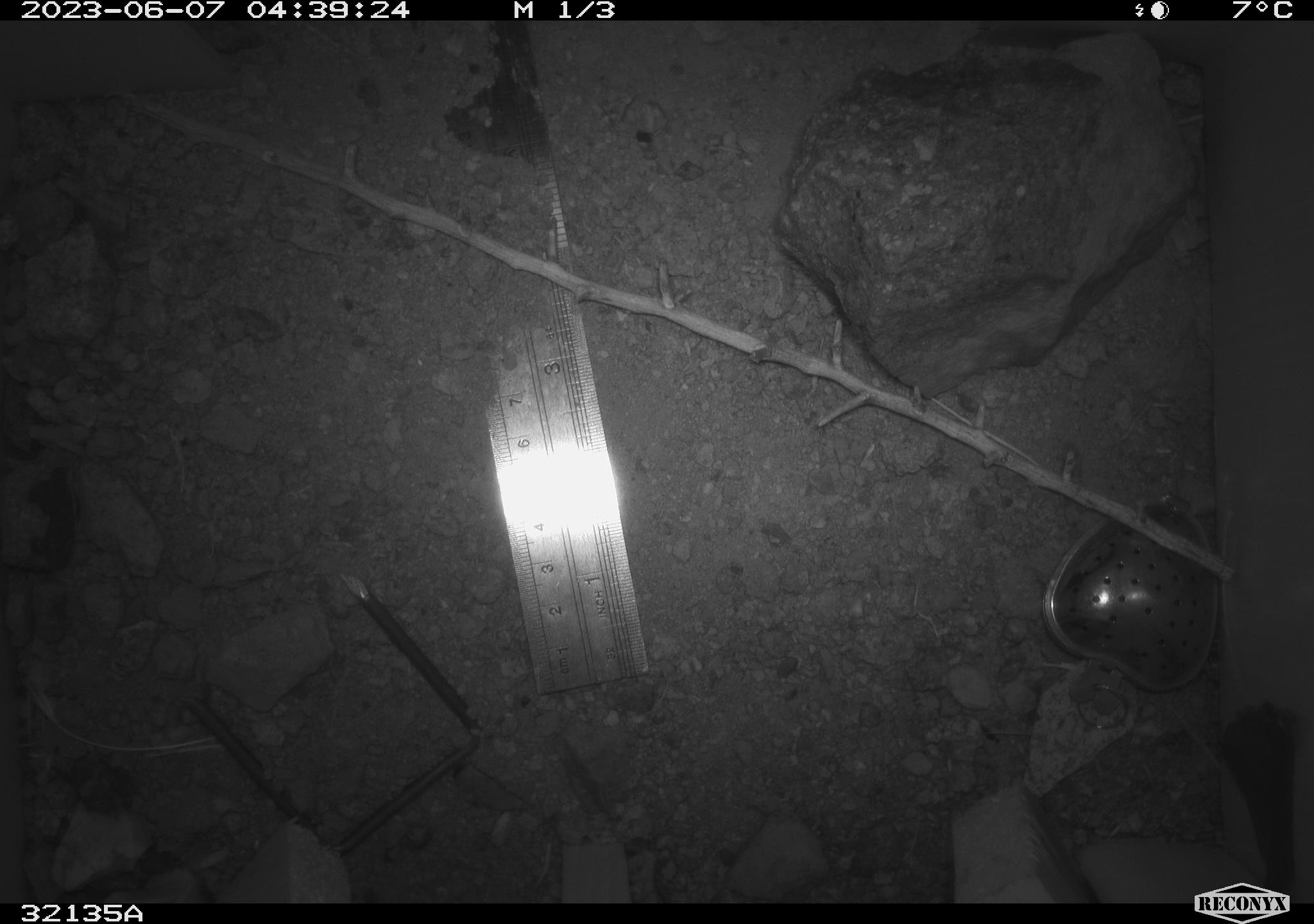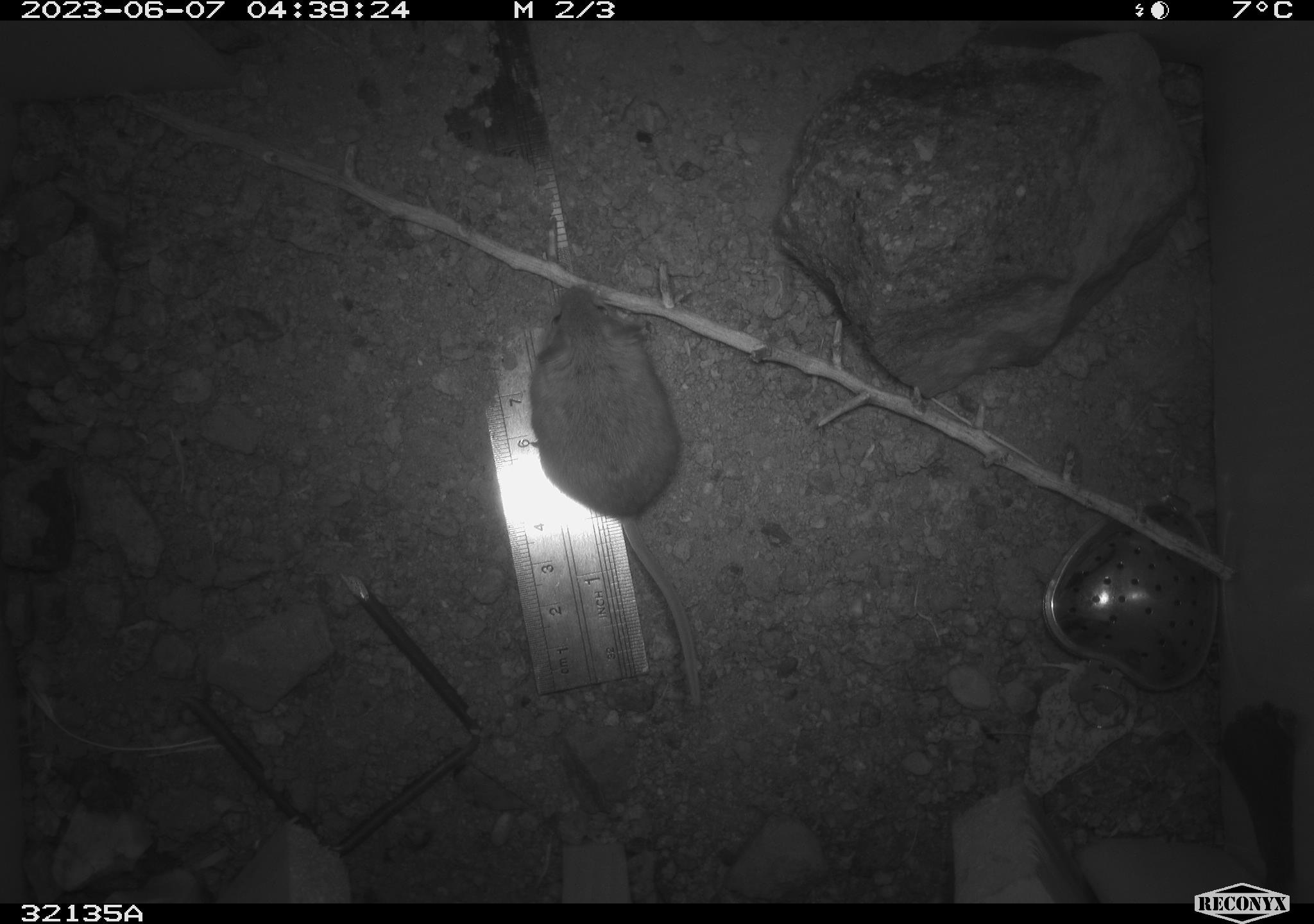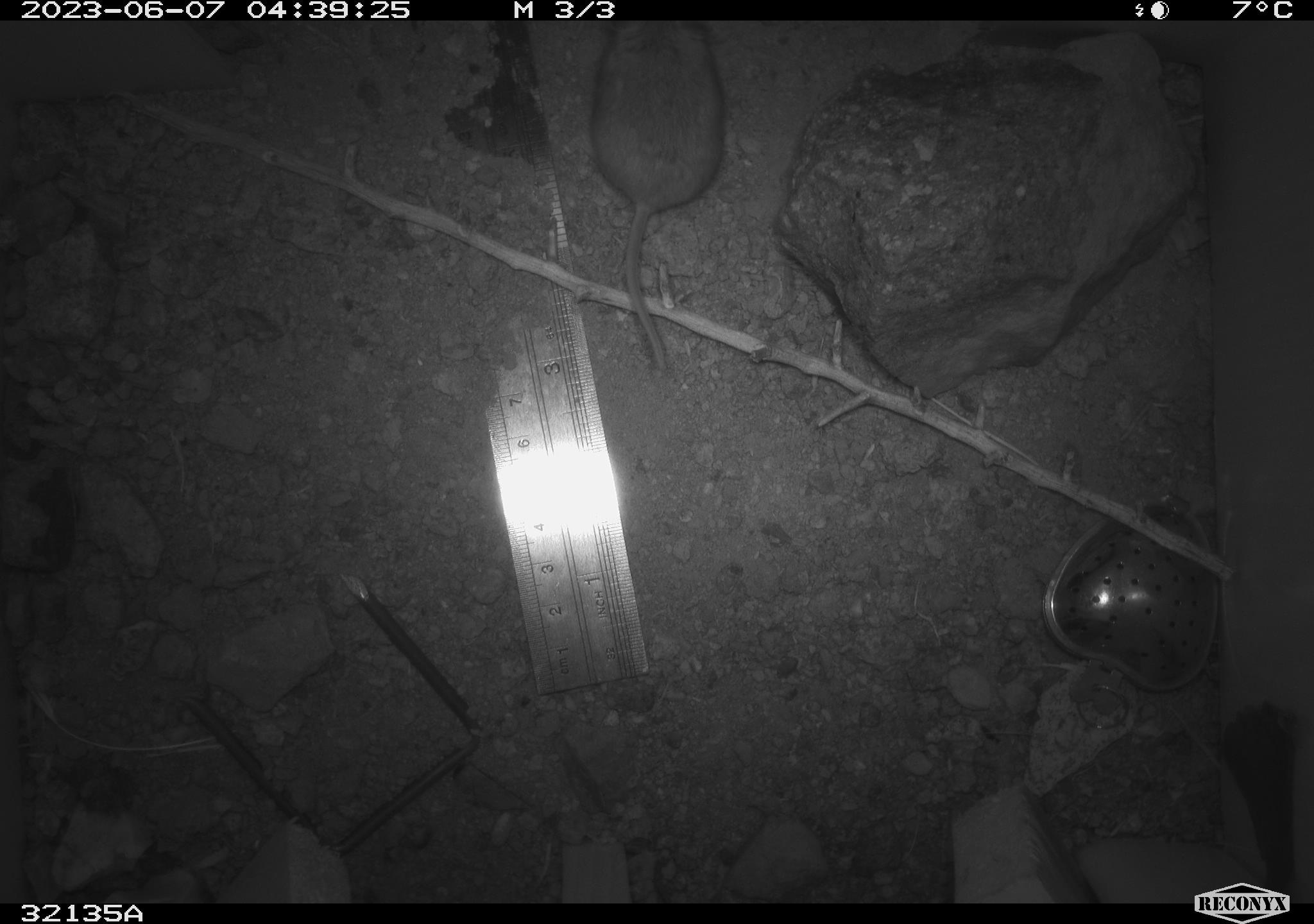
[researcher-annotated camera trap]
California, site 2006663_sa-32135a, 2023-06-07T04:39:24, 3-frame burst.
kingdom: Animalia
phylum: Chordata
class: Mammalia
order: Rodentia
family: Cricetidae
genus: Peromyscus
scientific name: Peromyscus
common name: deer mice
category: peromyscus species